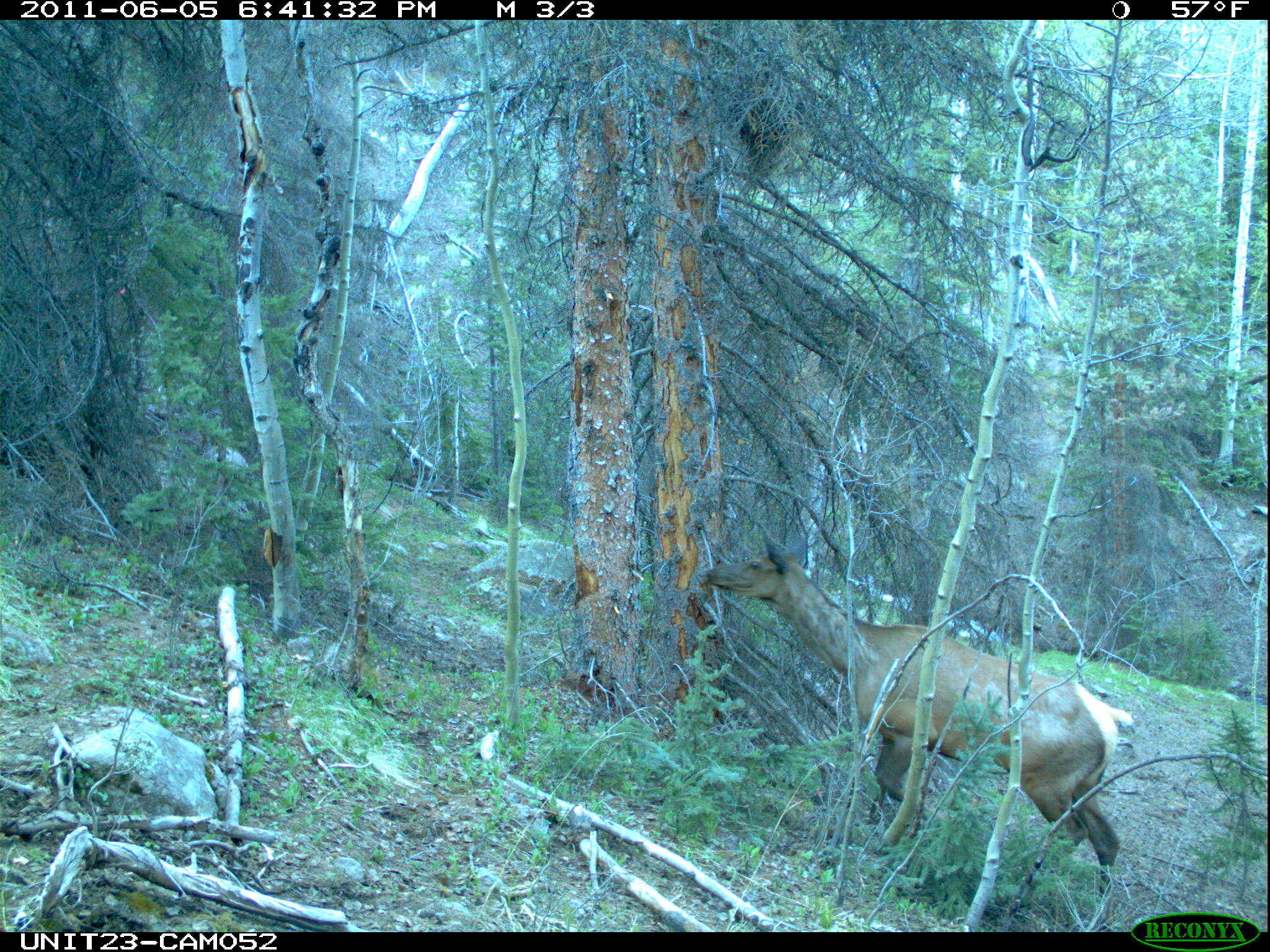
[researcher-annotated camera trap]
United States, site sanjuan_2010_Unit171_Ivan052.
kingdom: Animalia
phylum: Chordata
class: Mammalia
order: Artiodactyla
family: Cervidae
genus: Cervus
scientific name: Cervus elaphus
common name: red deer